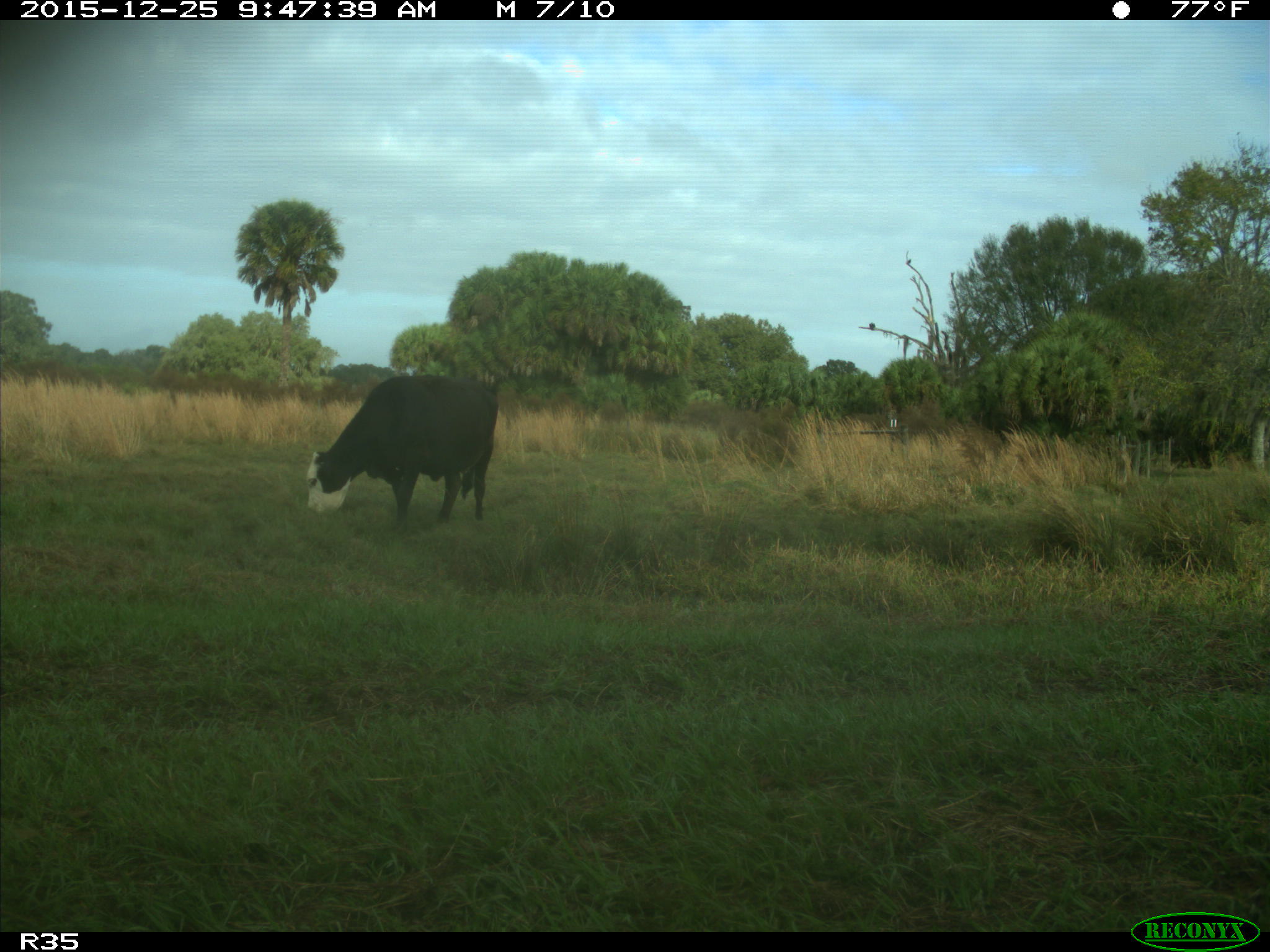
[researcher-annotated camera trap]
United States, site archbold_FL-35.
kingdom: Animalia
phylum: Chordata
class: Mammalia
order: Artiodactyla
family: Bovidae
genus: Bos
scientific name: Bos taurus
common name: domestic cow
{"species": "Bos taurus (domestic cow)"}